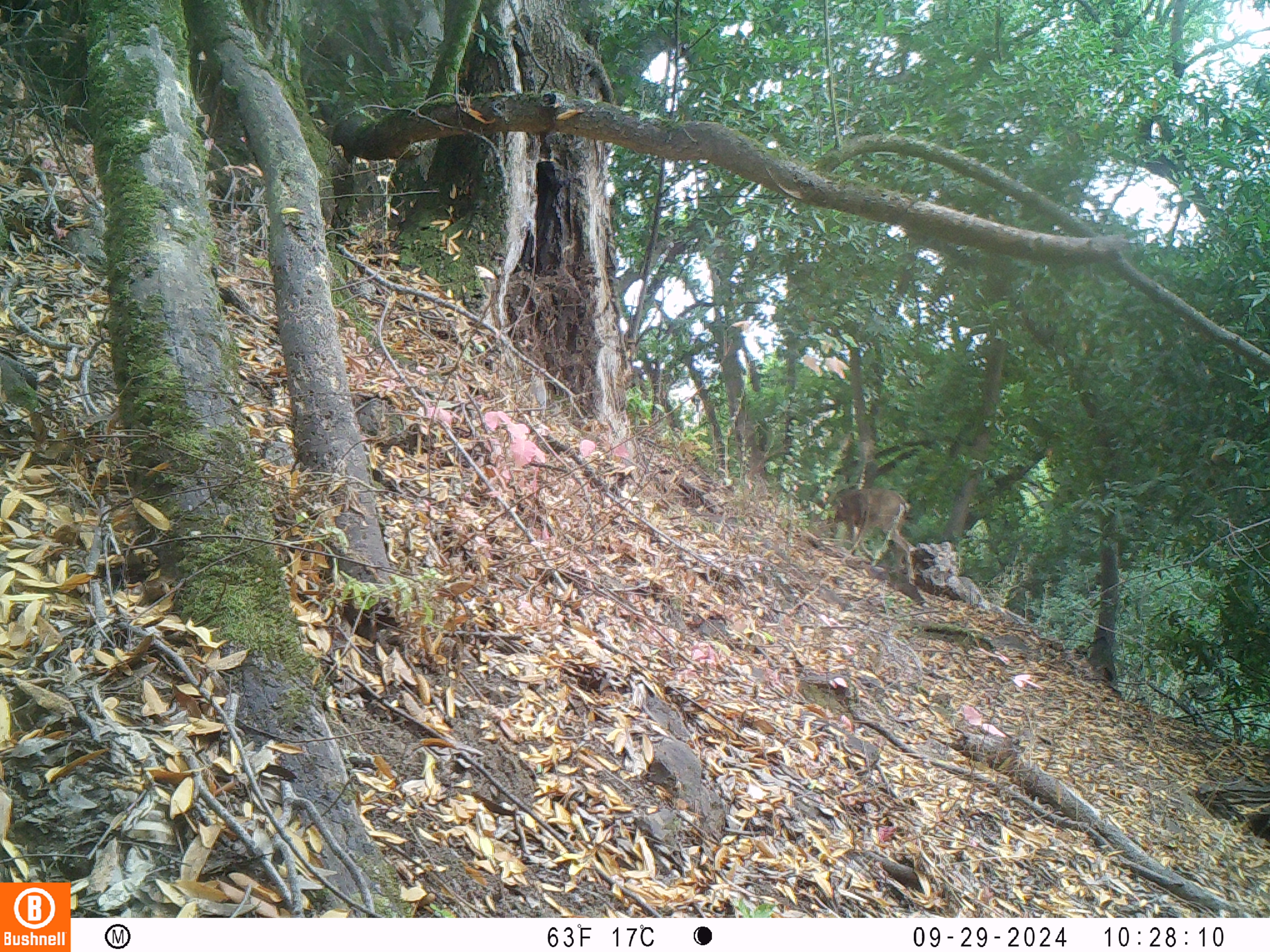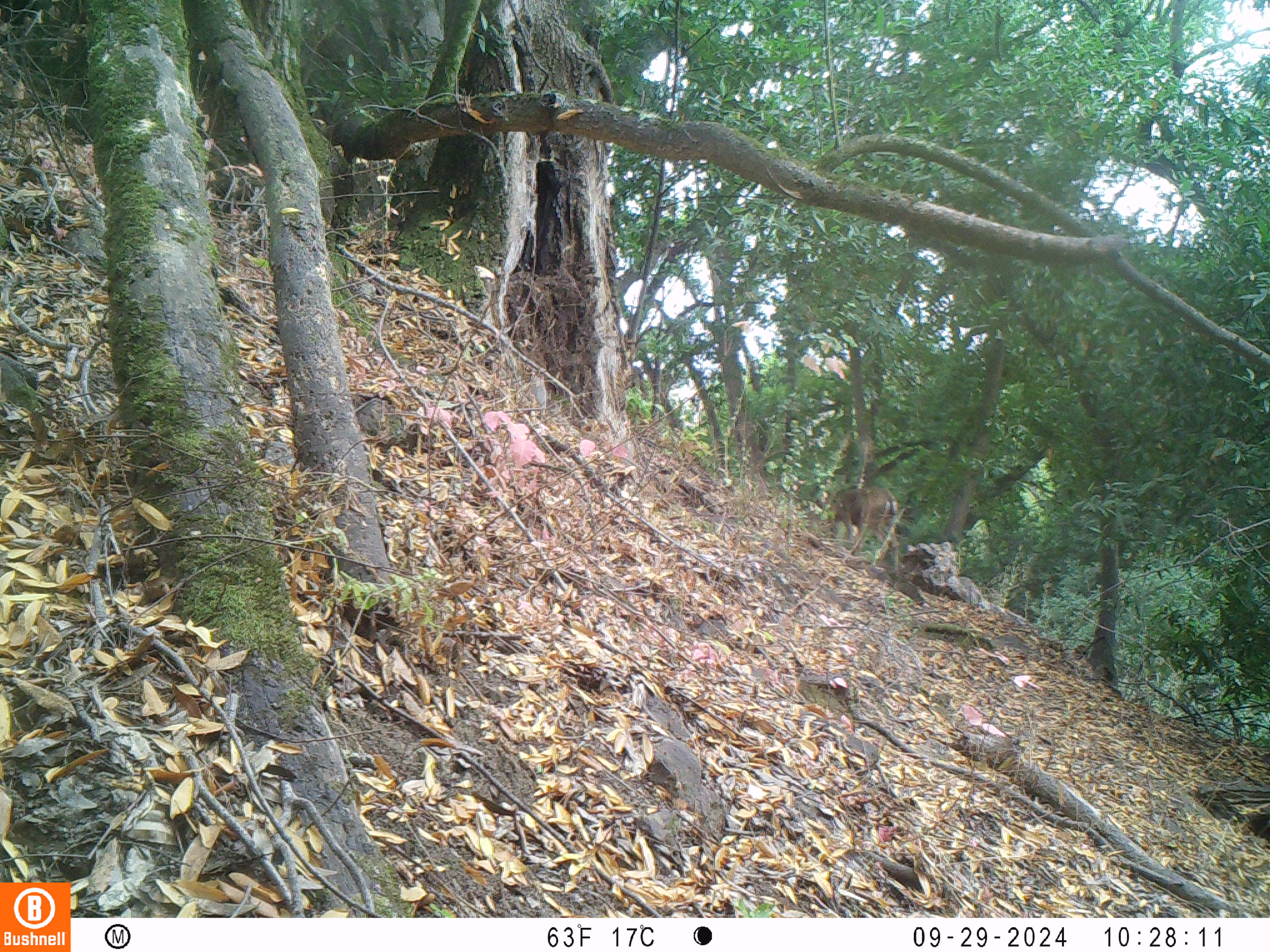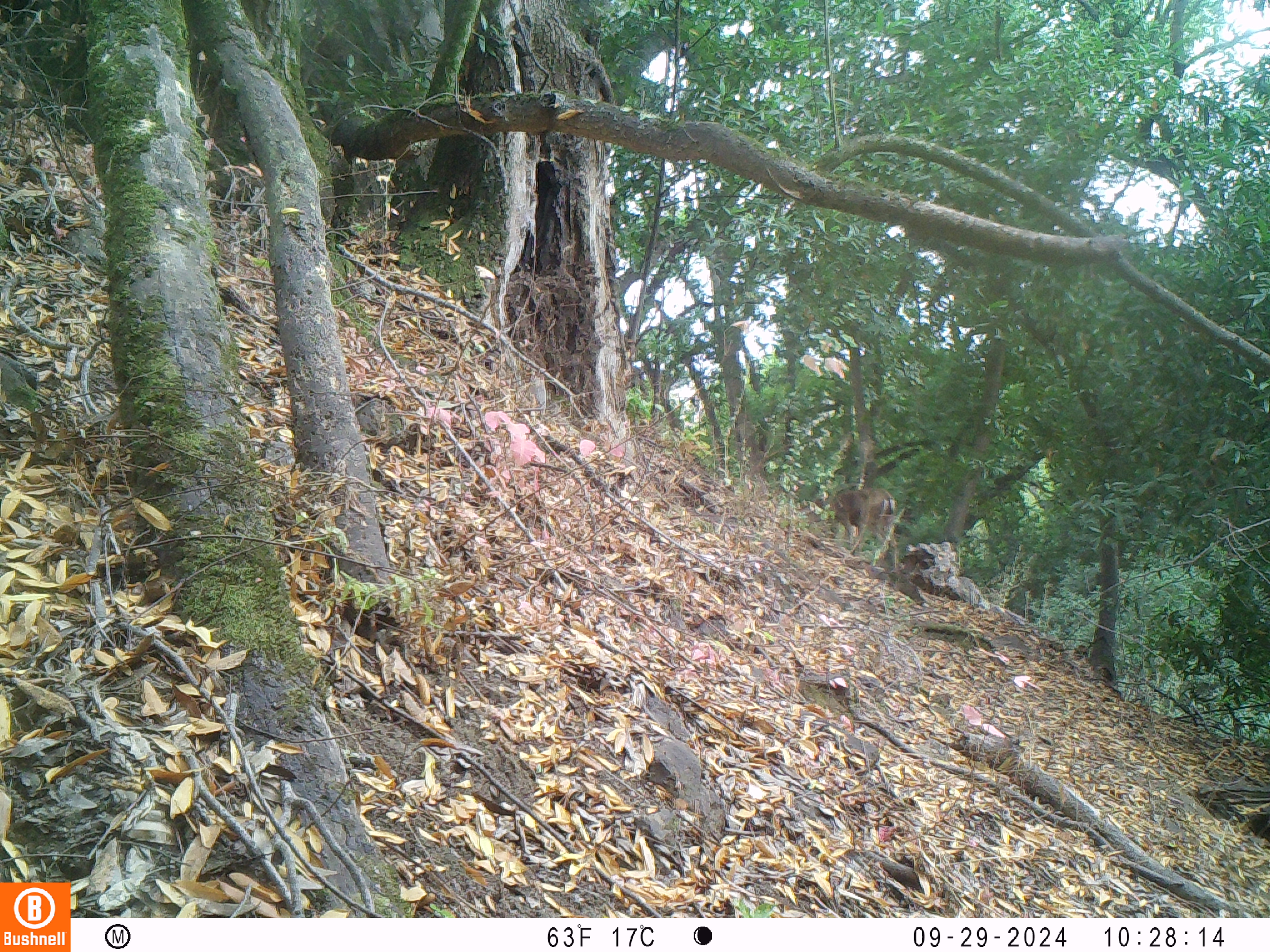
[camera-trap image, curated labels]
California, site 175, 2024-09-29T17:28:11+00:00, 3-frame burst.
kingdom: Animalia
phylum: Chordata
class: Mammalia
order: Artiodactyla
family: Cervidae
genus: Odocoileus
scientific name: Odocoileus hemionus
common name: mule deer